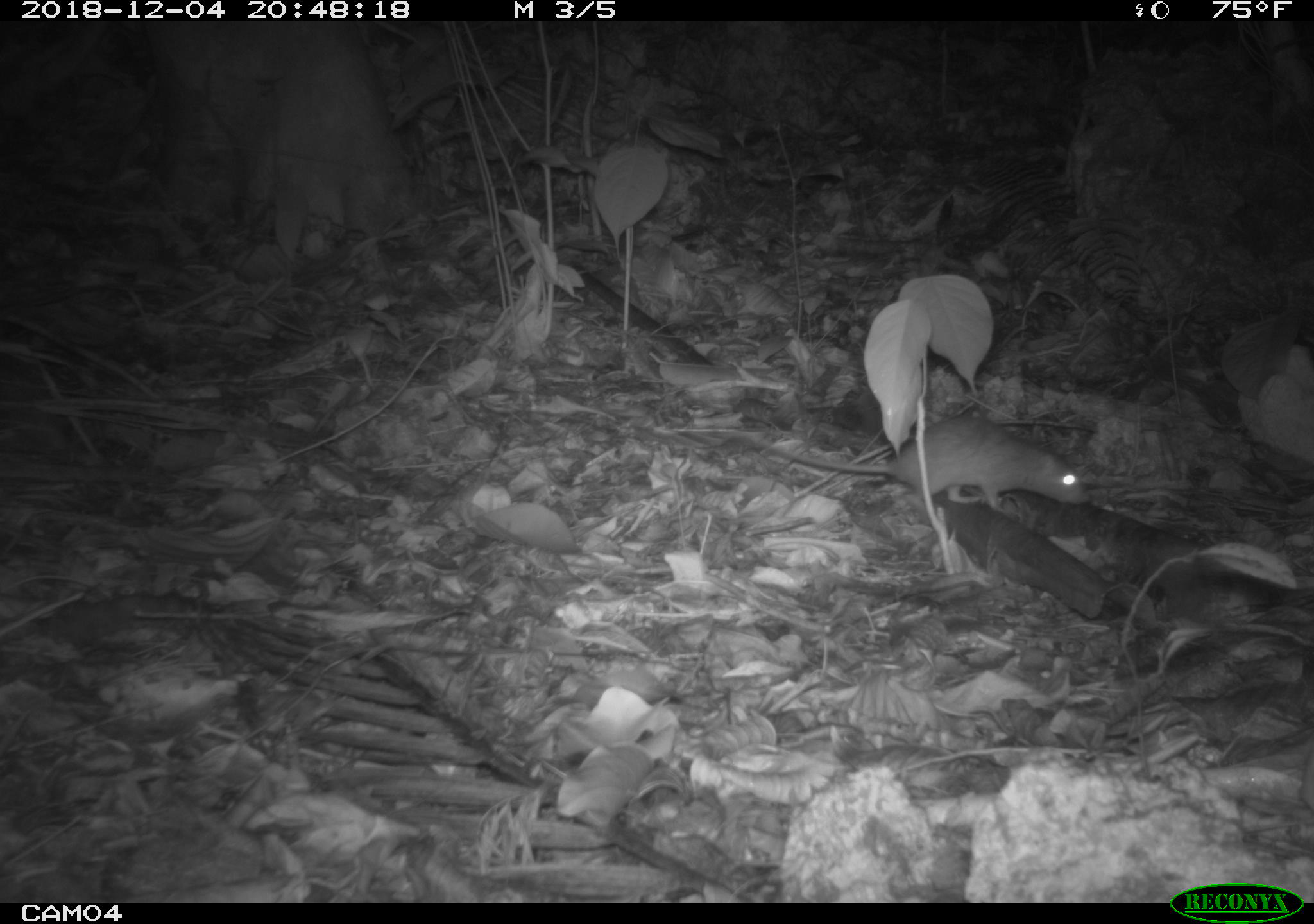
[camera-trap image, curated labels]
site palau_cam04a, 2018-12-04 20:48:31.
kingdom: Animalia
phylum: Chordata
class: Mammalia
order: Rodentia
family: Muridae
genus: Rattus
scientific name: Rattus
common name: rat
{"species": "rat (Rattus)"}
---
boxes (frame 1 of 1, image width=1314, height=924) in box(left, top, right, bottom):
rat: box(739, 416, 1093, 525)